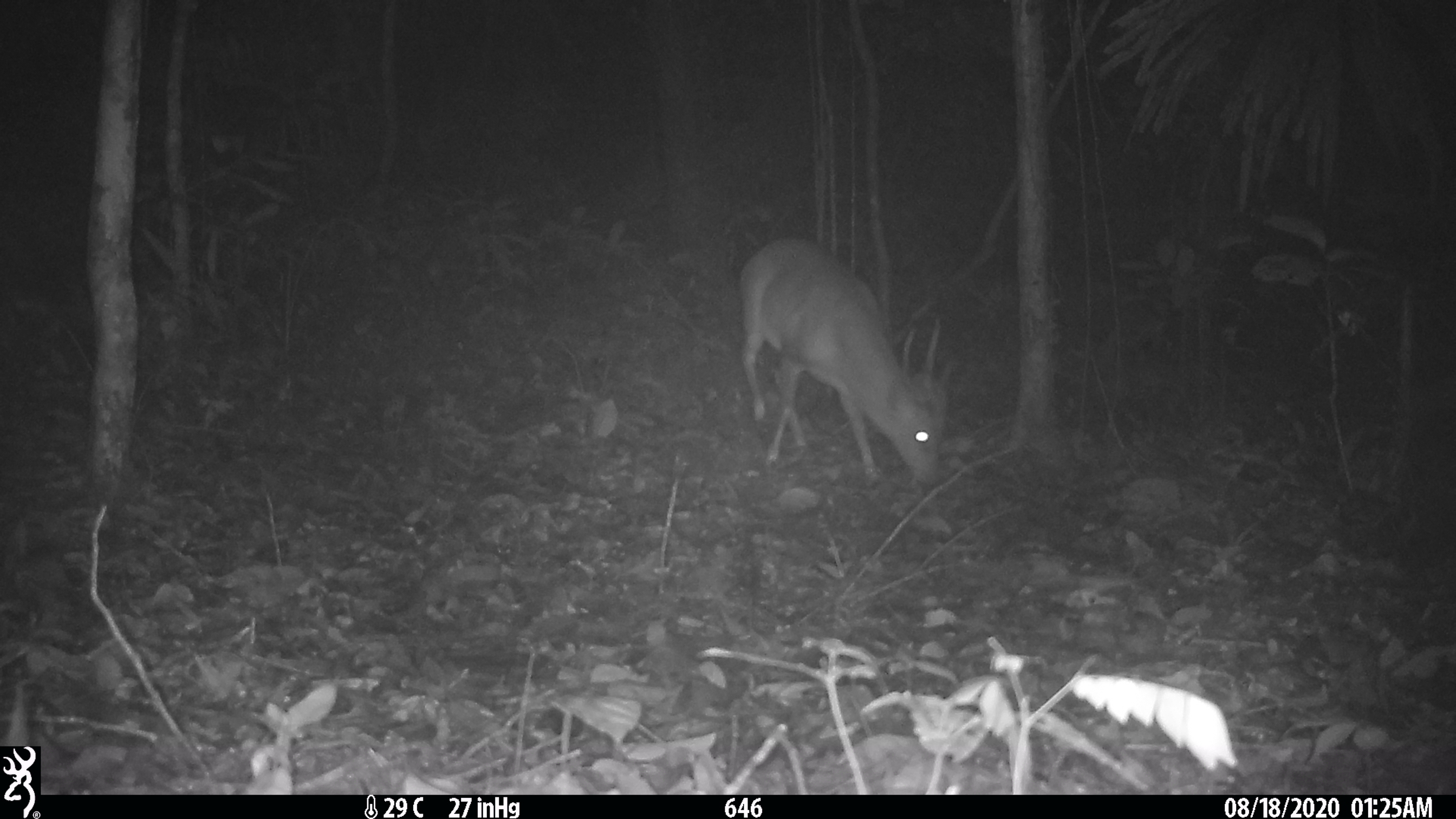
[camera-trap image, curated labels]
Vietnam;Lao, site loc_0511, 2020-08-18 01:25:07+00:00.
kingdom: Animalia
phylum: Chordata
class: Mammalia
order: Artiodactyla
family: Cervidae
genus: Muntiacus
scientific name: Muntiacus vuquangensis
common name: large-antlered muntjac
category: large antlered muntjac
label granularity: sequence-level